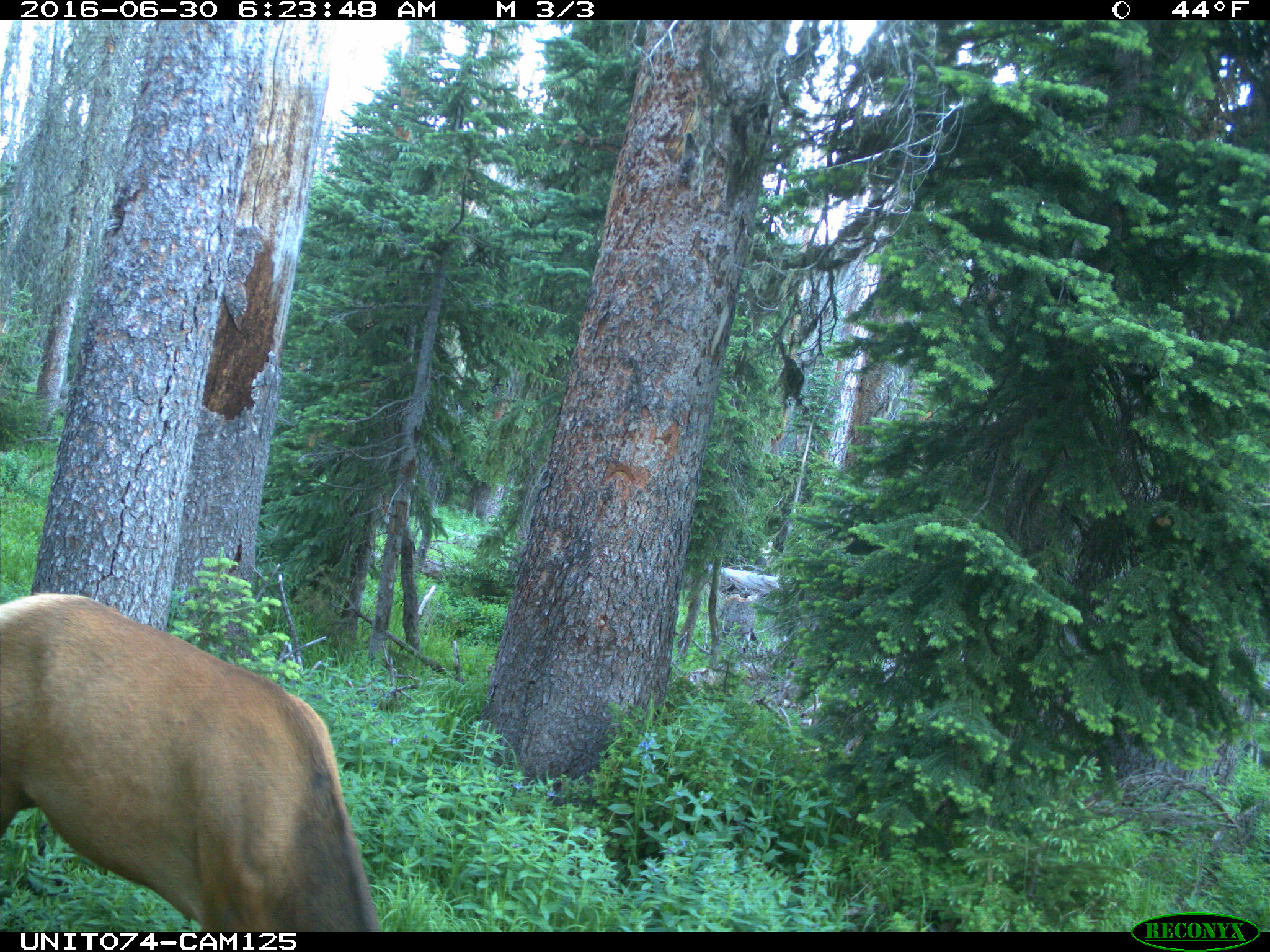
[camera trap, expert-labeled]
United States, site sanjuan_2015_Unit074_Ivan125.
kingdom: Animalia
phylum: Chordata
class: Mammalia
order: Artiodactyla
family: Cervidae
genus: Cervus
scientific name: Cervus elaphus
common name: red deer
Cervus elaphus (red deer).